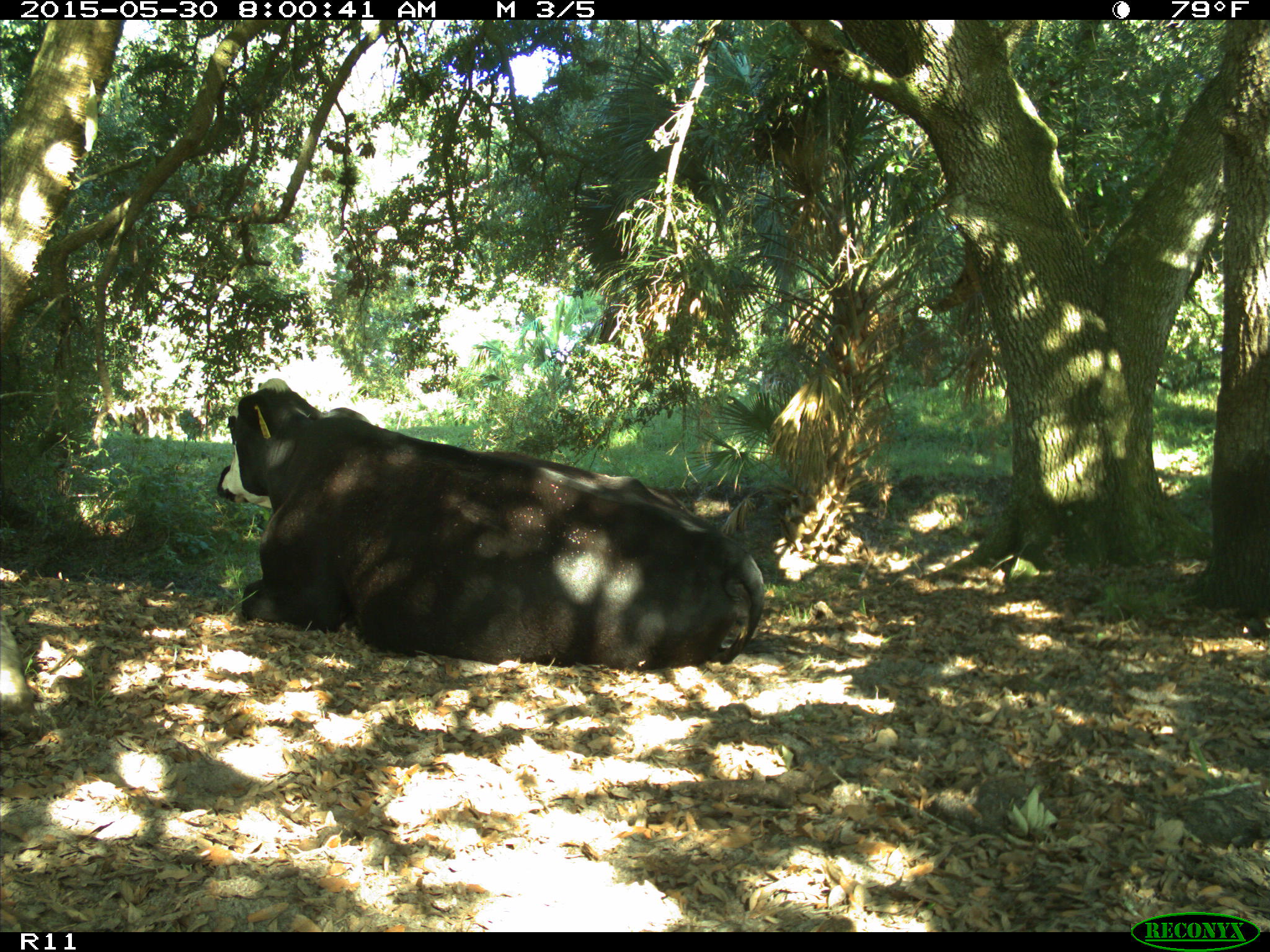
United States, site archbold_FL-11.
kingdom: Animalia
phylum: Chordata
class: Mammalia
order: Artiodactyla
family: Bovidae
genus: Bos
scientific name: Bos taurus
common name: domestic cow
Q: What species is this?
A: Bos taurus (domestic cow).